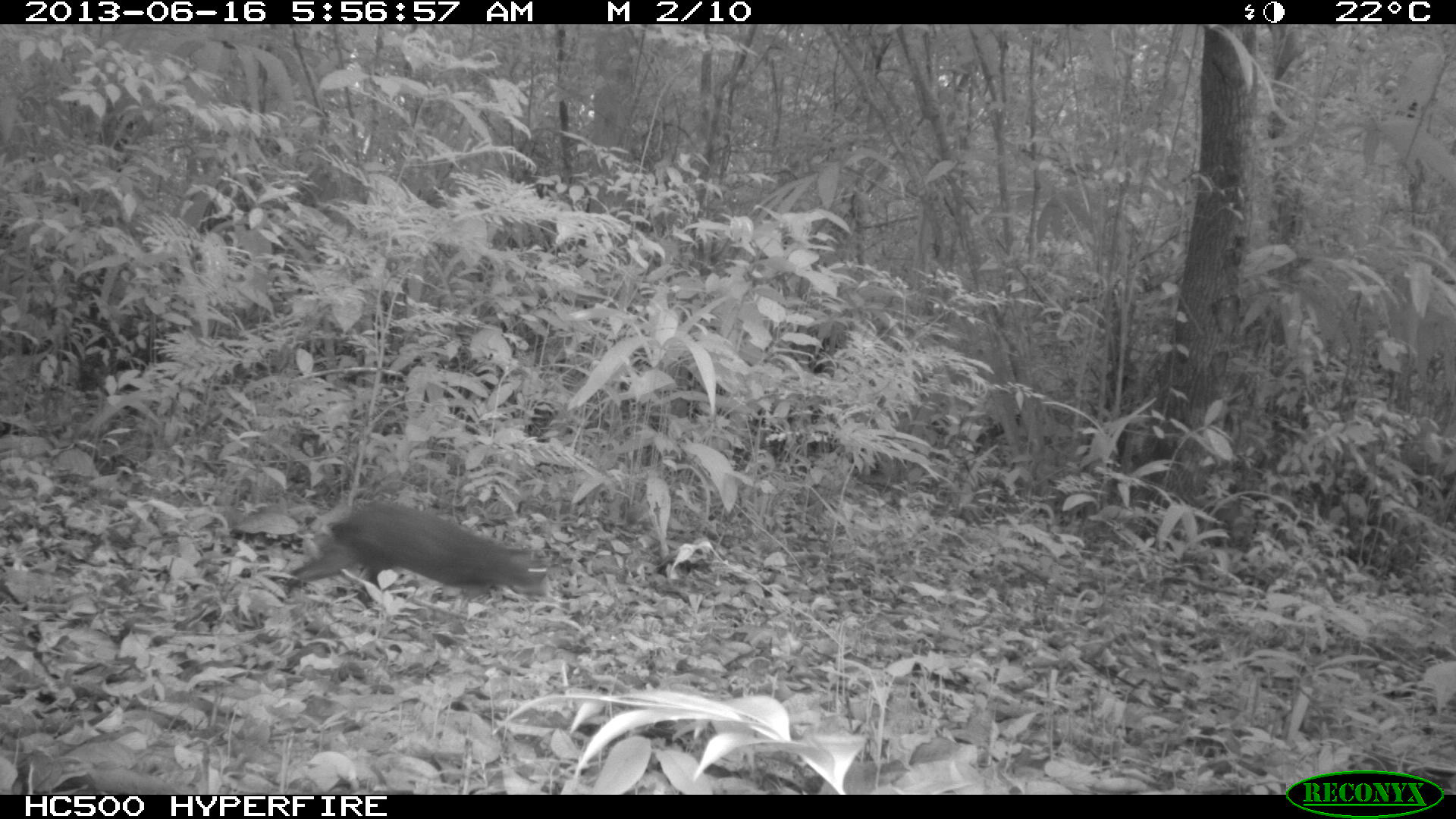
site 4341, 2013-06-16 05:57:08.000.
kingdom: Animalia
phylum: Chordata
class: Mammalia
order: Rodentia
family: Dasyproctidae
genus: Dasyprocta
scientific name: Dasyprocta punctata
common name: central american agouti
Dasyprocta punctata (central american agouti), count 1.